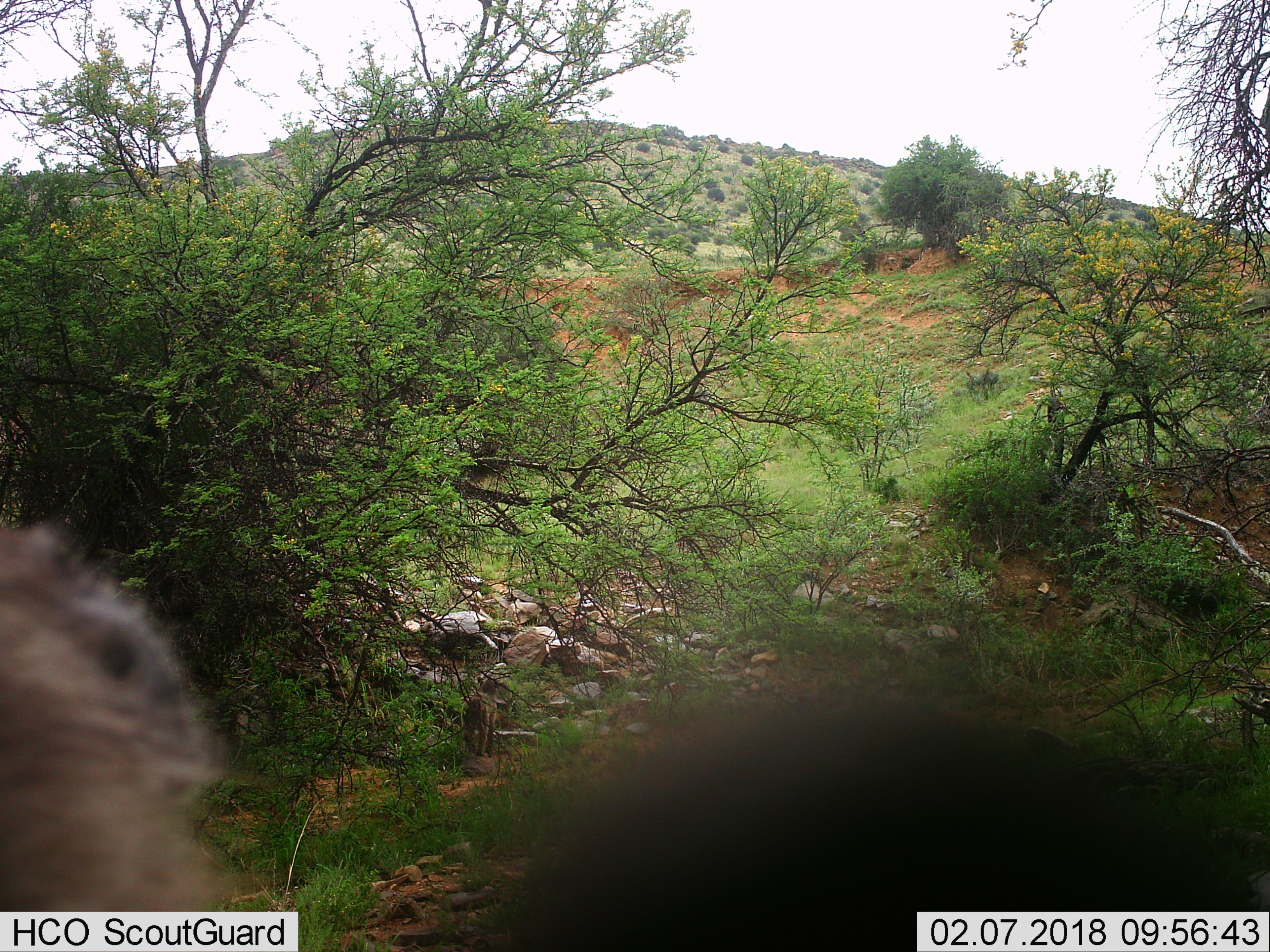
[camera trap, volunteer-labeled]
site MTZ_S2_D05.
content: unidentified animal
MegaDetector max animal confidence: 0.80